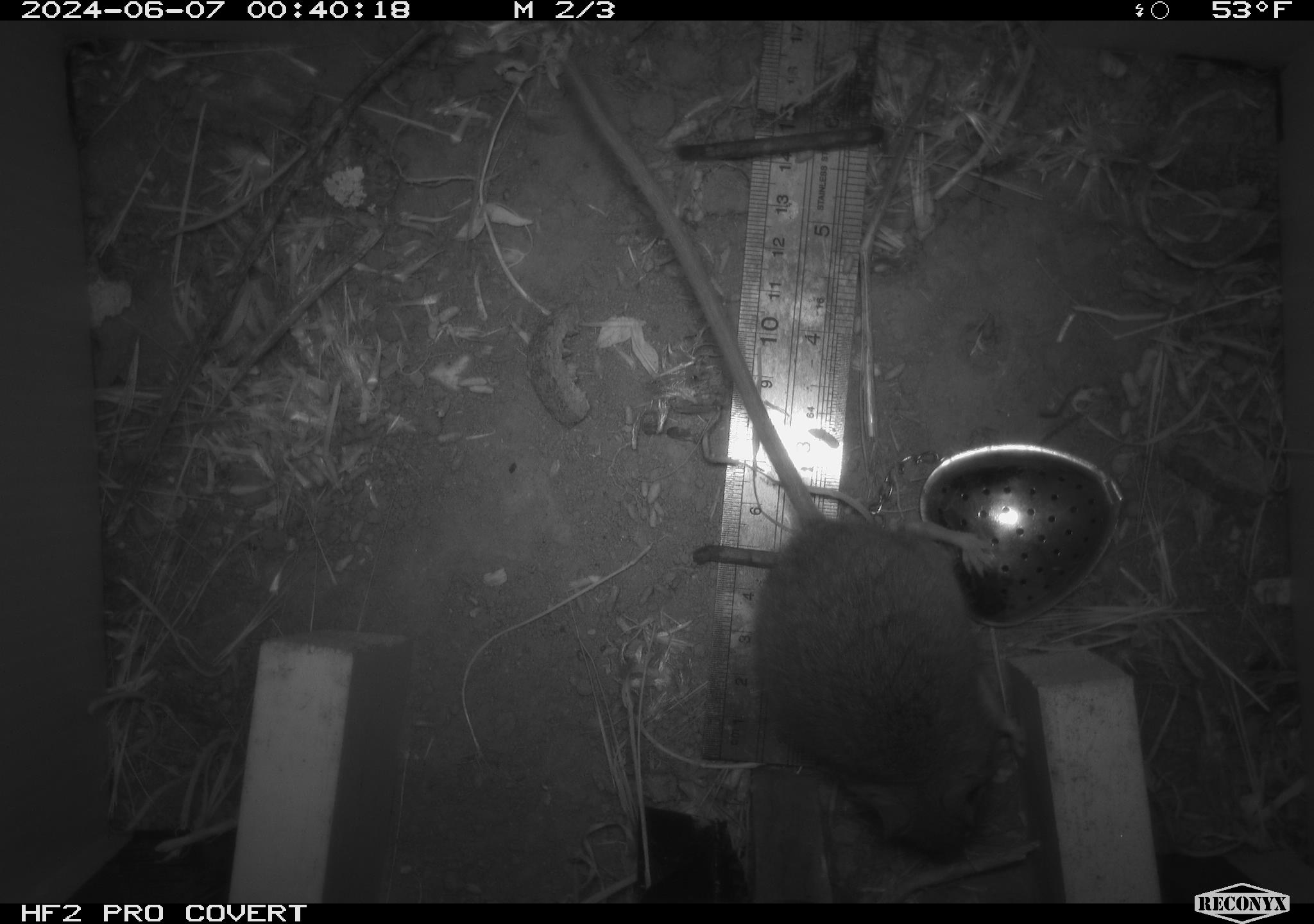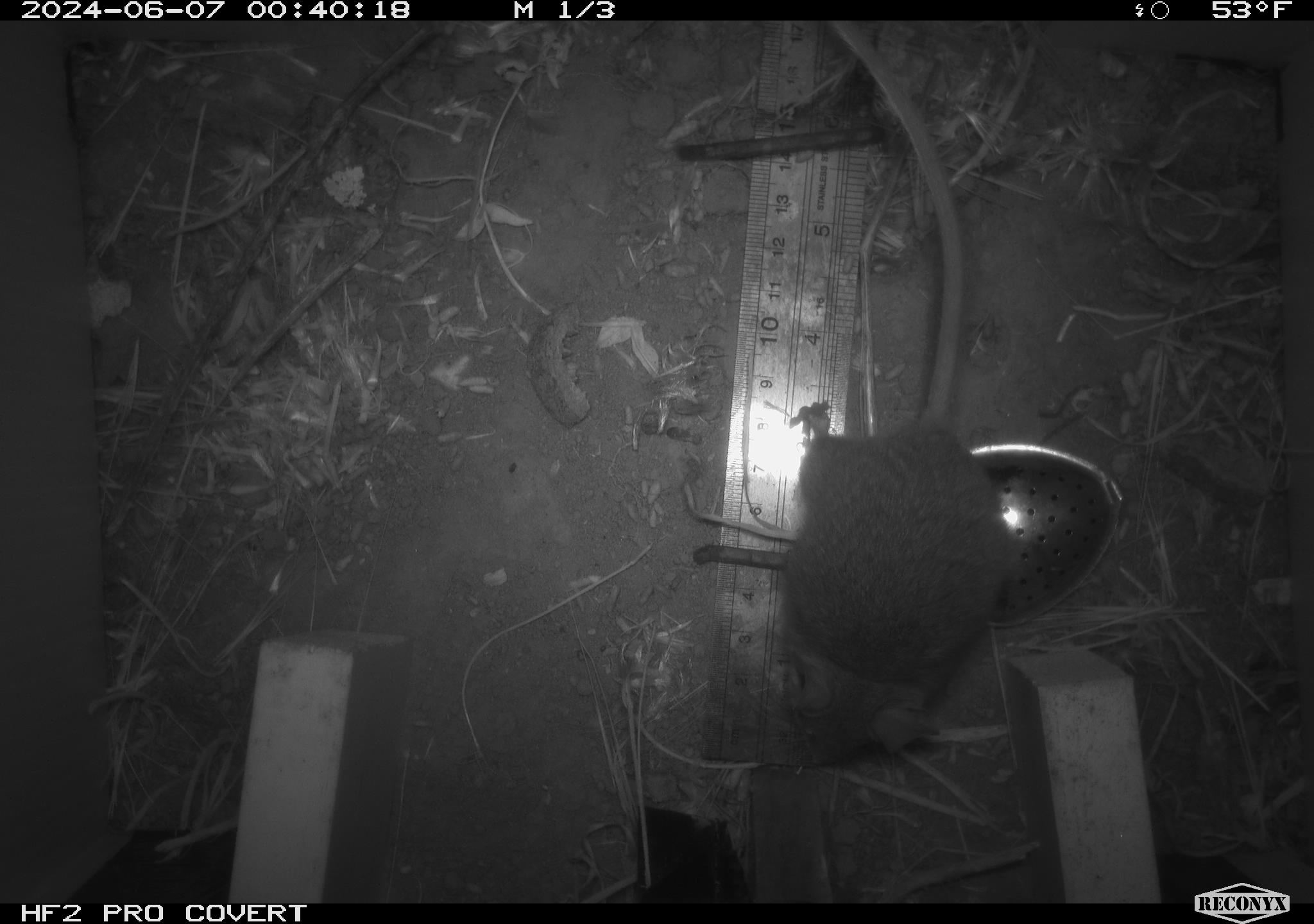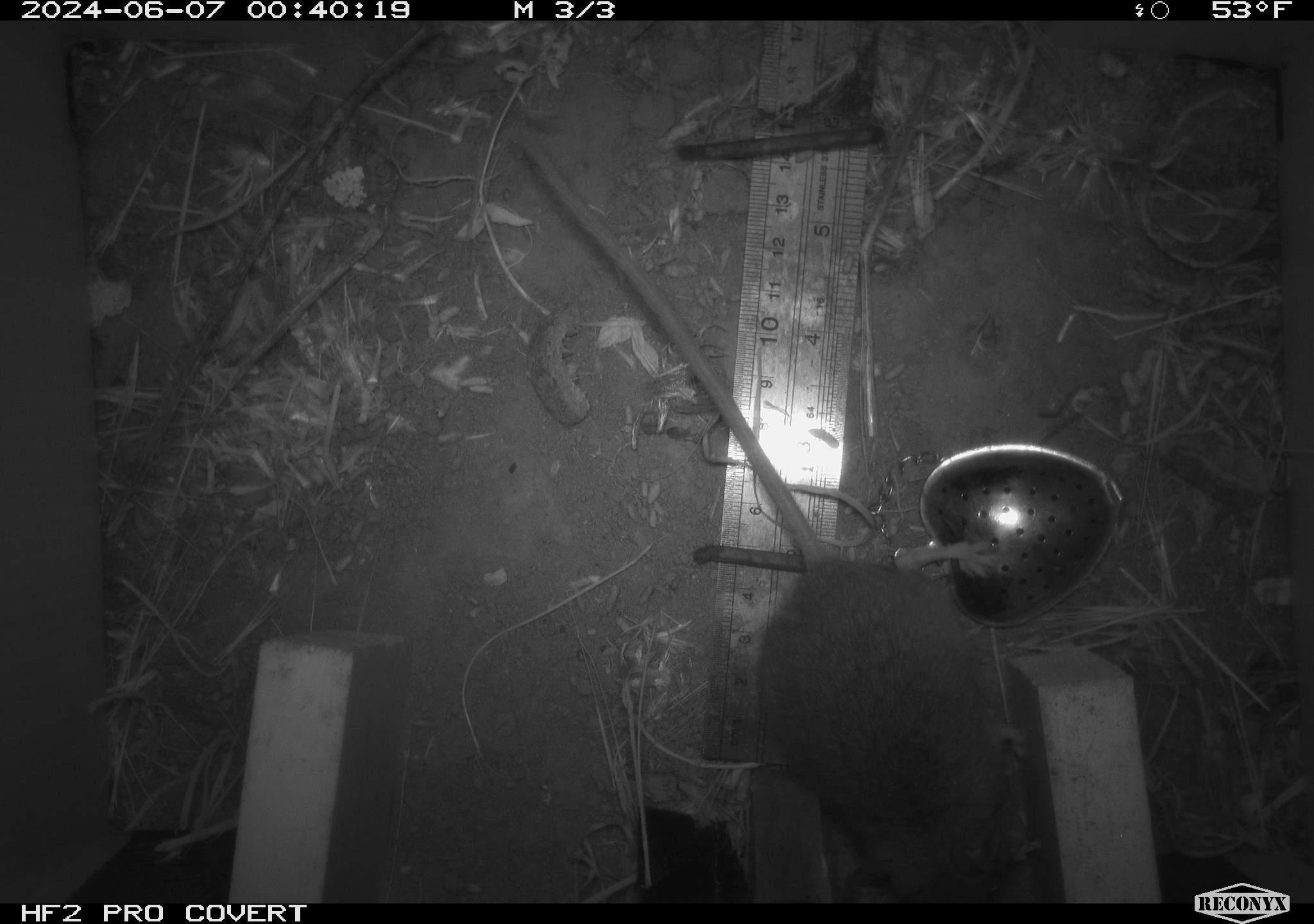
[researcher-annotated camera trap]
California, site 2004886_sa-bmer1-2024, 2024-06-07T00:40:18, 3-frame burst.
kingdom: Animalia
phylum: Chordata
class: Mammalia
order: Rodentia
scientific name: Rodentia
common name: mouse species